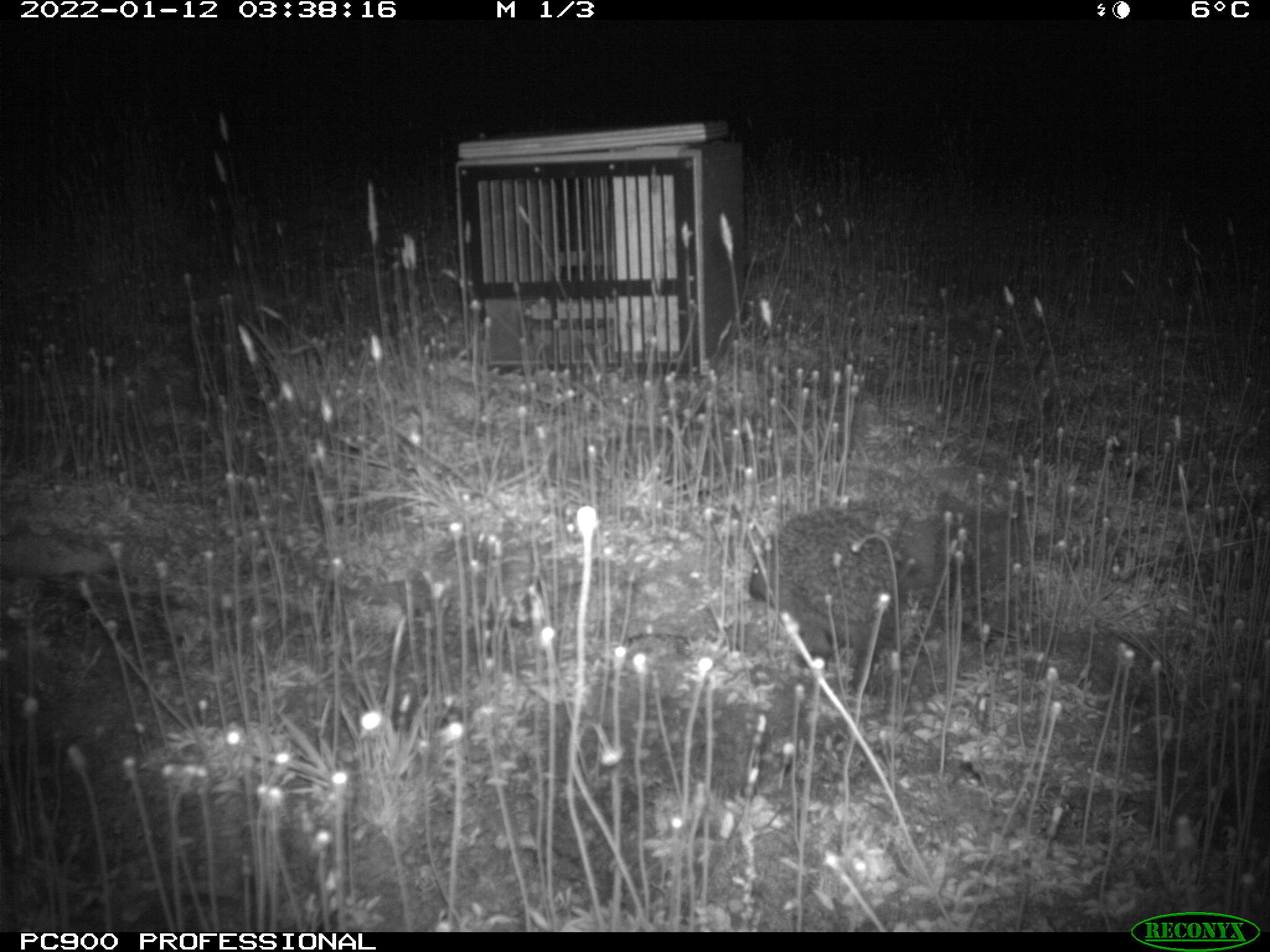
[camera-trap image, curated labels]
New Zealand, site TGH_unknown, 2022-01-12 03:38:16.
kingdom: Animalia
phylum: Chordata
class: Mammalia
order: Eulipotyphla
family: Erinaceidae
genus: Erinaceus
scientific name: Erinaceus europaeus europaeus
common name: european hedgehog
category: hedgehog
Hedgehog (european hedgehog) (Erinaceus europaeus europaeus).